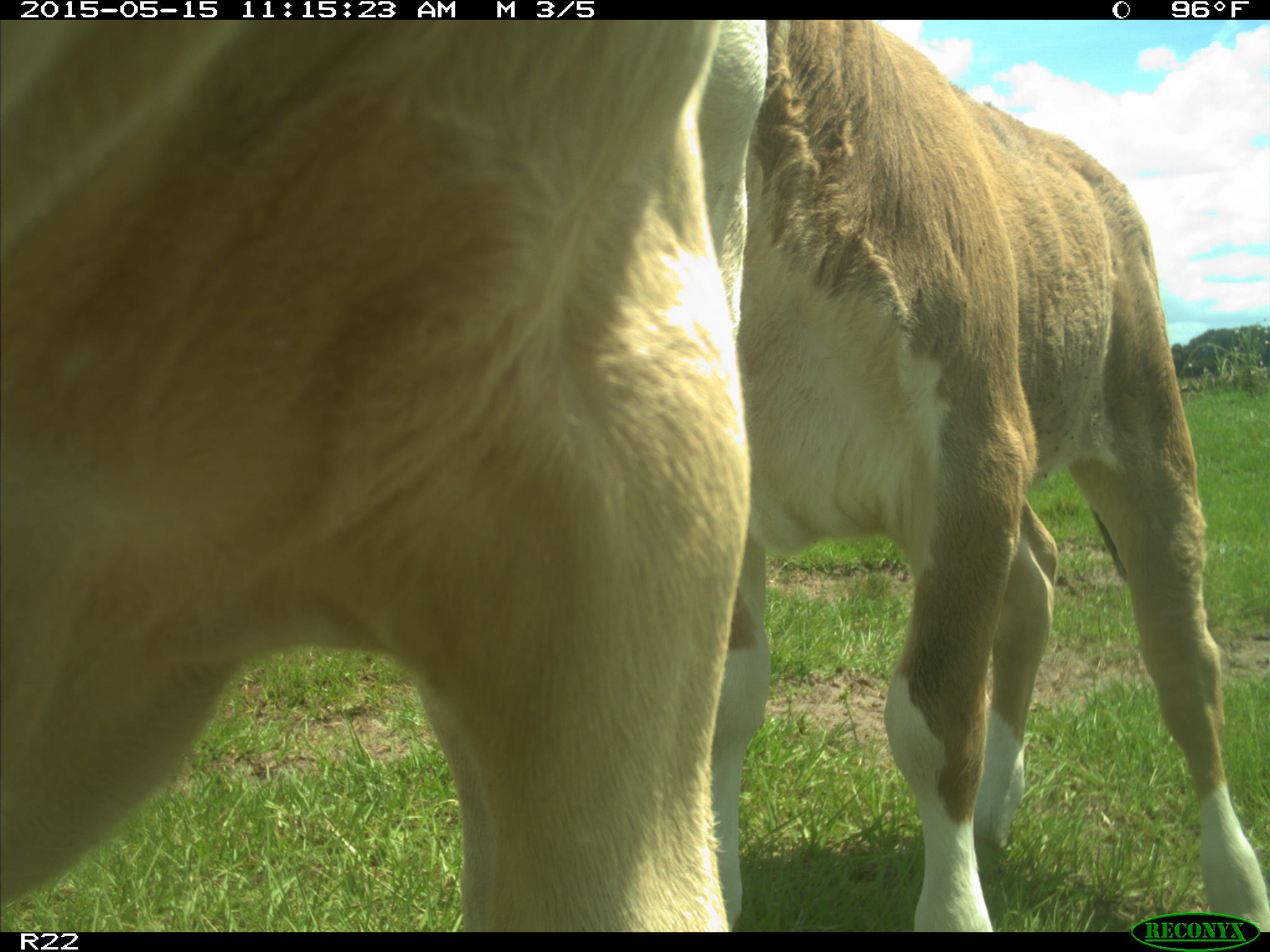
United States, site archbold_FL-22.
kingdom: Animalia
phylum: Chordata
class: Mammalia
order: Artiodactyla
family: Bovidae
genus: Bos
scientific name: Bos taurus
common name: domestic cow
Bos taurus (domestic cow).